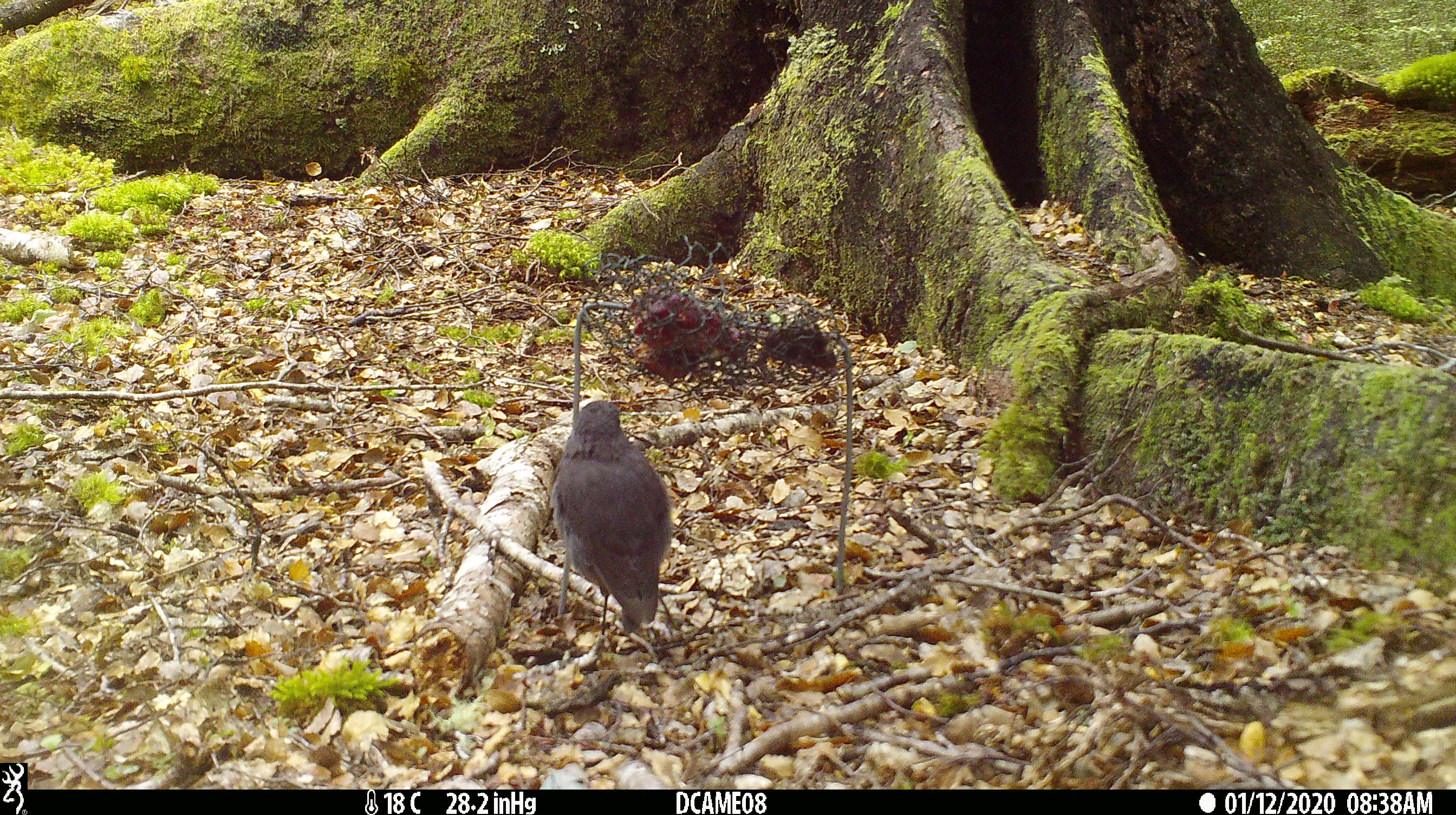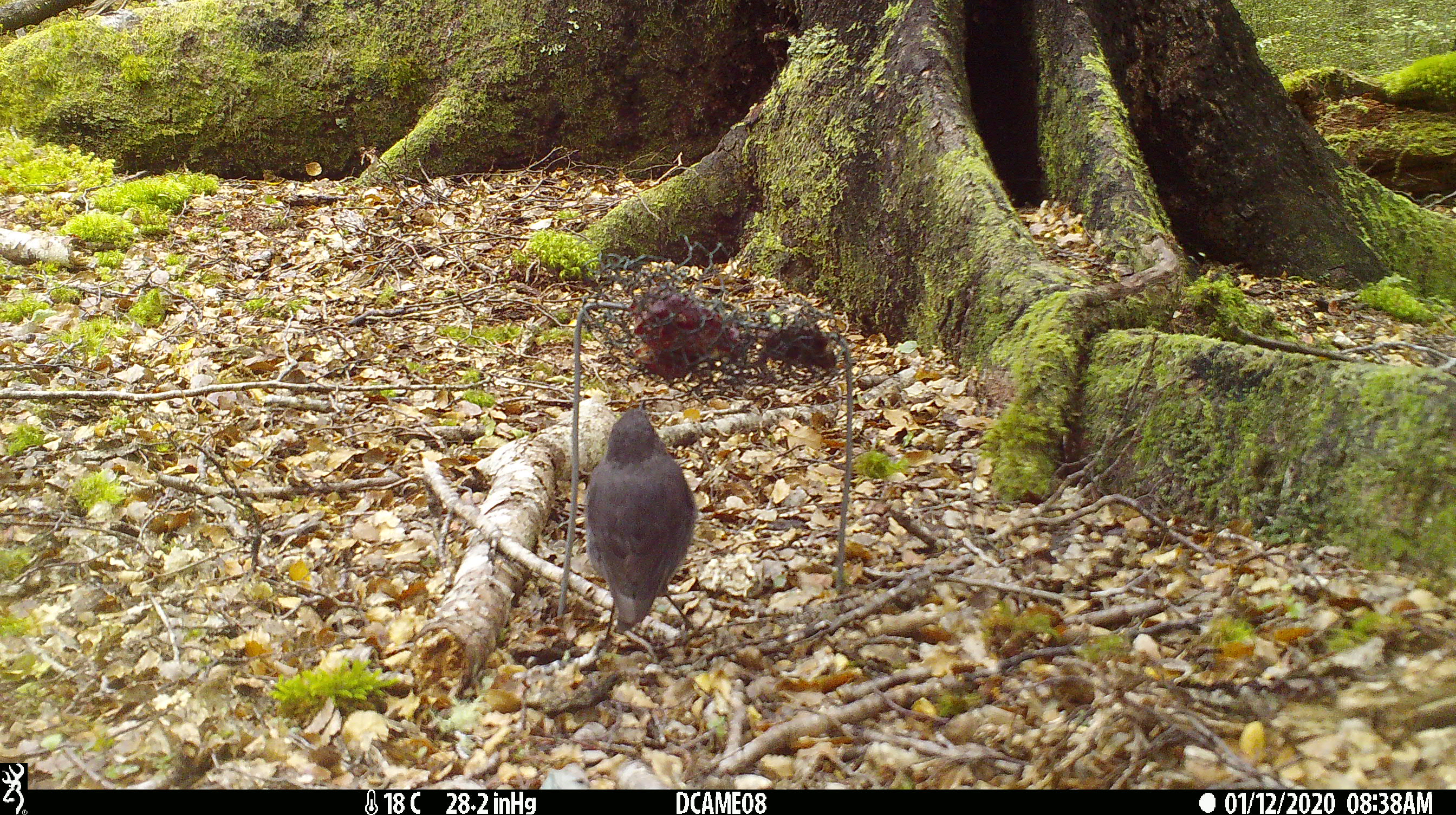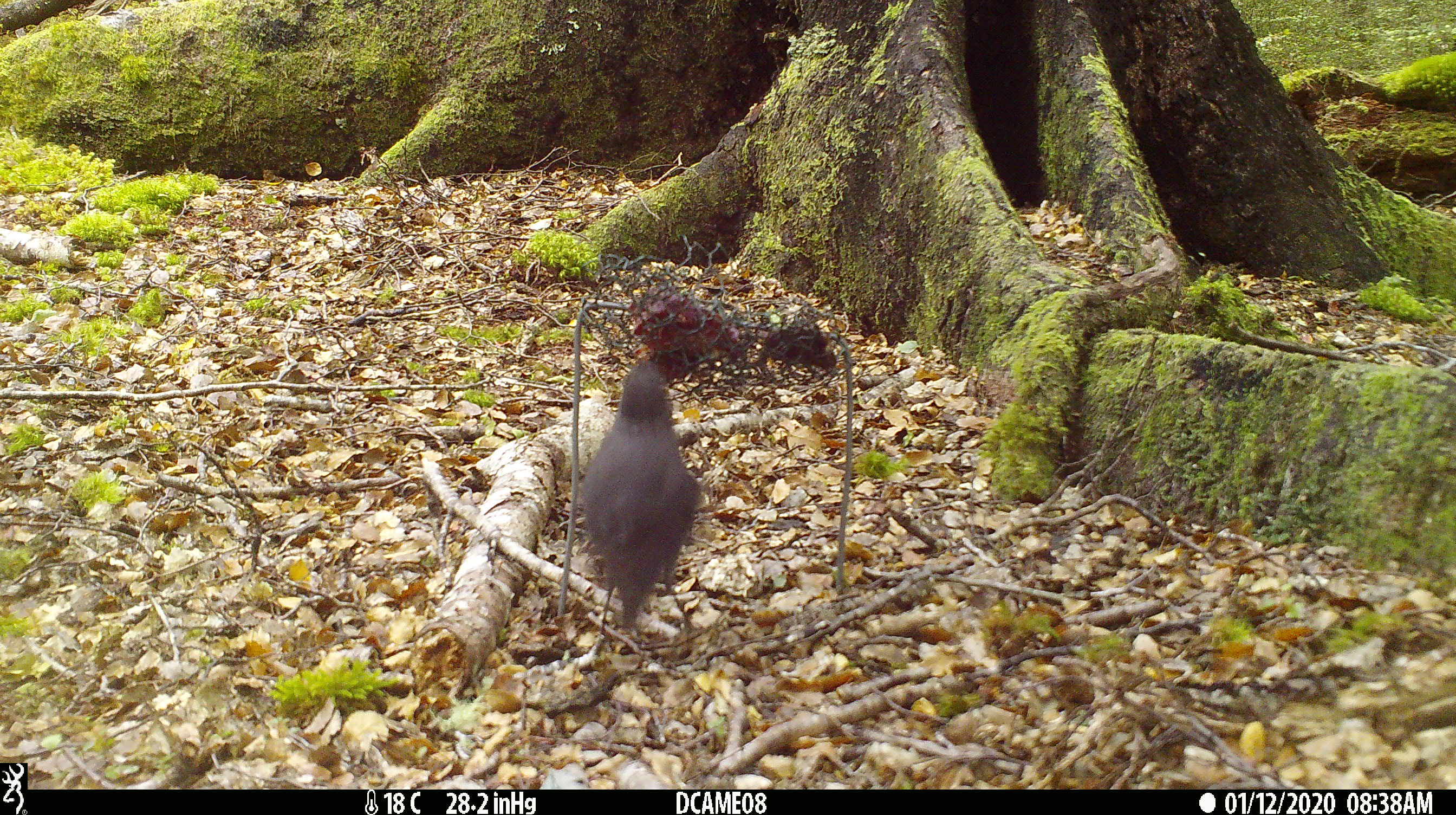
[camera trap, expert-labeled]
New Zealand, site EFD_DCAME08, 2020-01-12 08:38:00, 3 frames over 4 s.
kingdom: Animalia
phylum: Chordata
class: Aves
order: Passeriformes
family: Petroicidae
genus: Petroica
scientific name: Petroica australis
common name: new zealand robin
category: robin